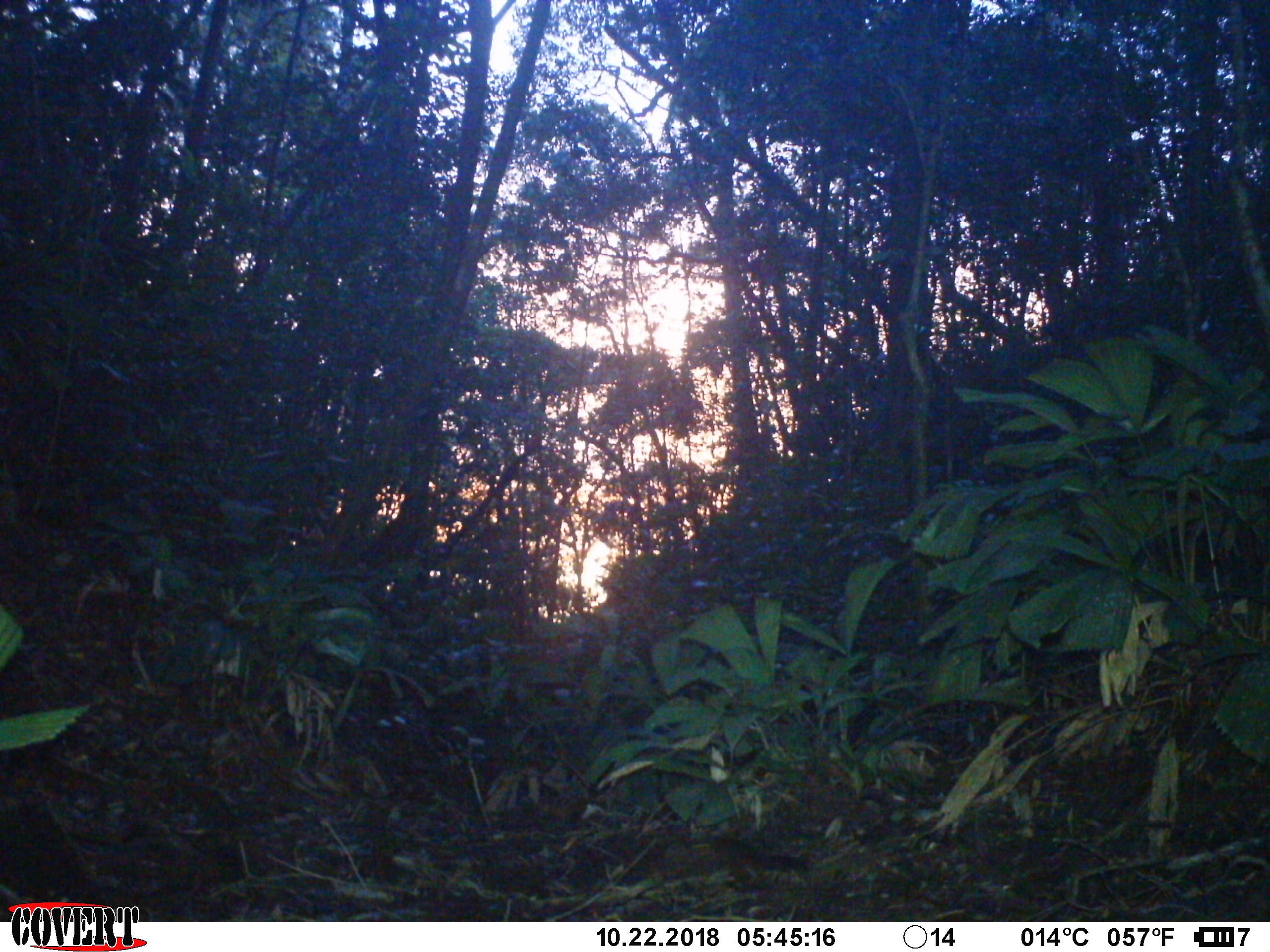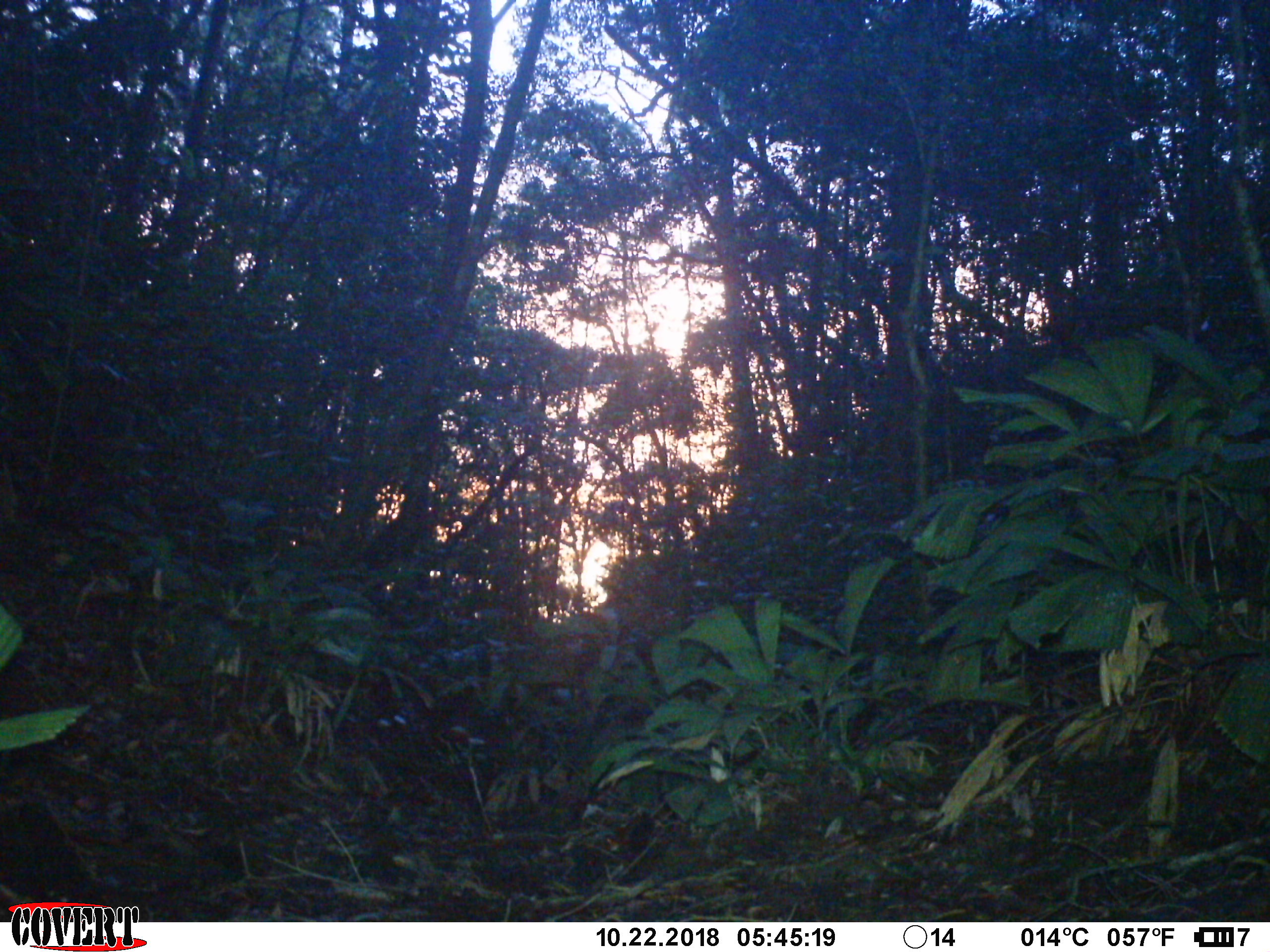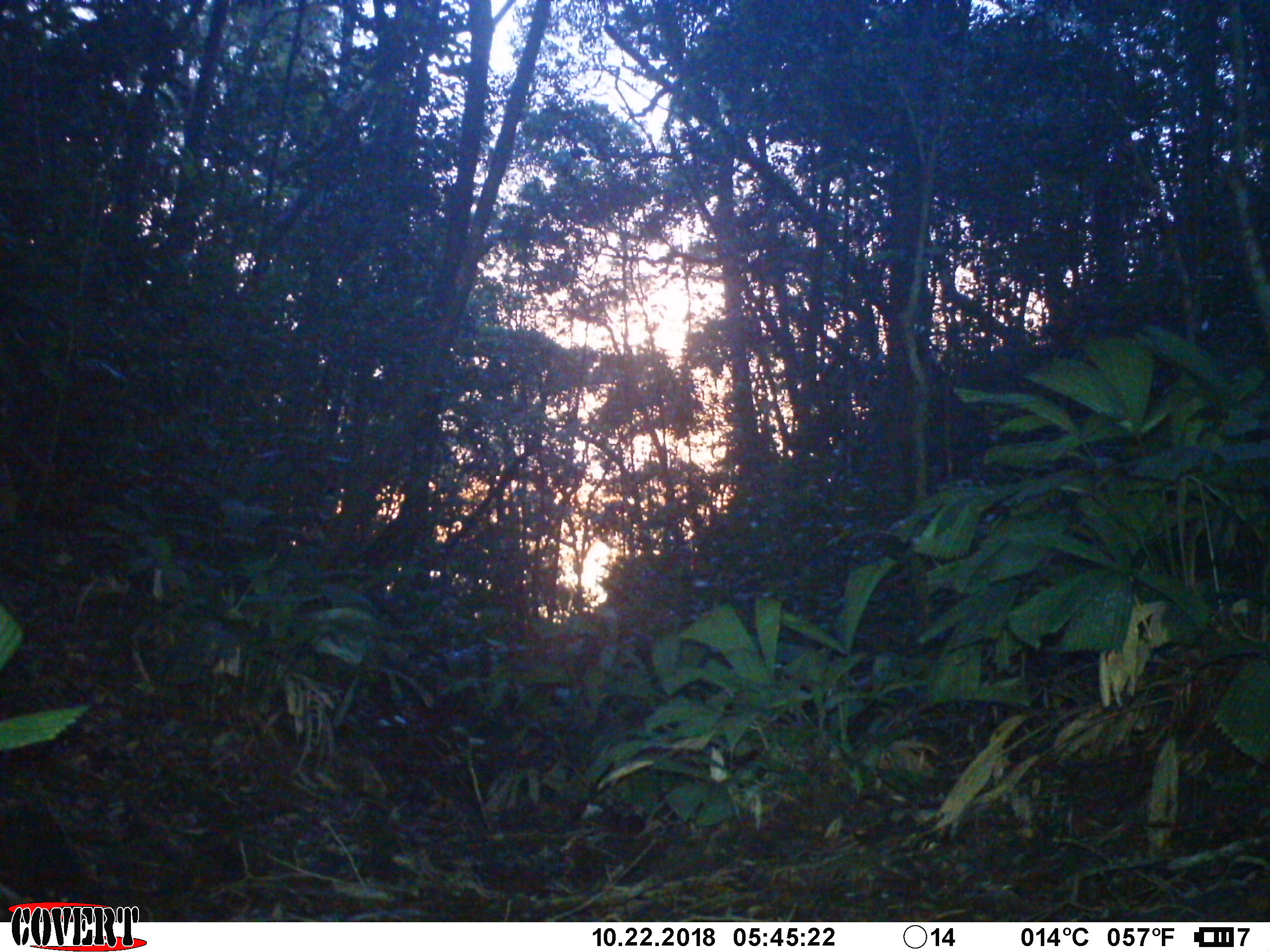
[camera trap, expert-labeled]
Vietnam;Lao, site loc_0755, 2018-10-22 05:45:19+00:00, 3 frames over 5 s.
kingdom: Animalia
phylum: Chordata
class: Mammalia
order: Rodentia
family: Sciuridae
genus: Sciurus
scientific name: Sciurus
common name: squirrel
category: unidentified squirrel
Unidentified squirrel (squirrel) (Sciurus). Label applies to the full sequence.